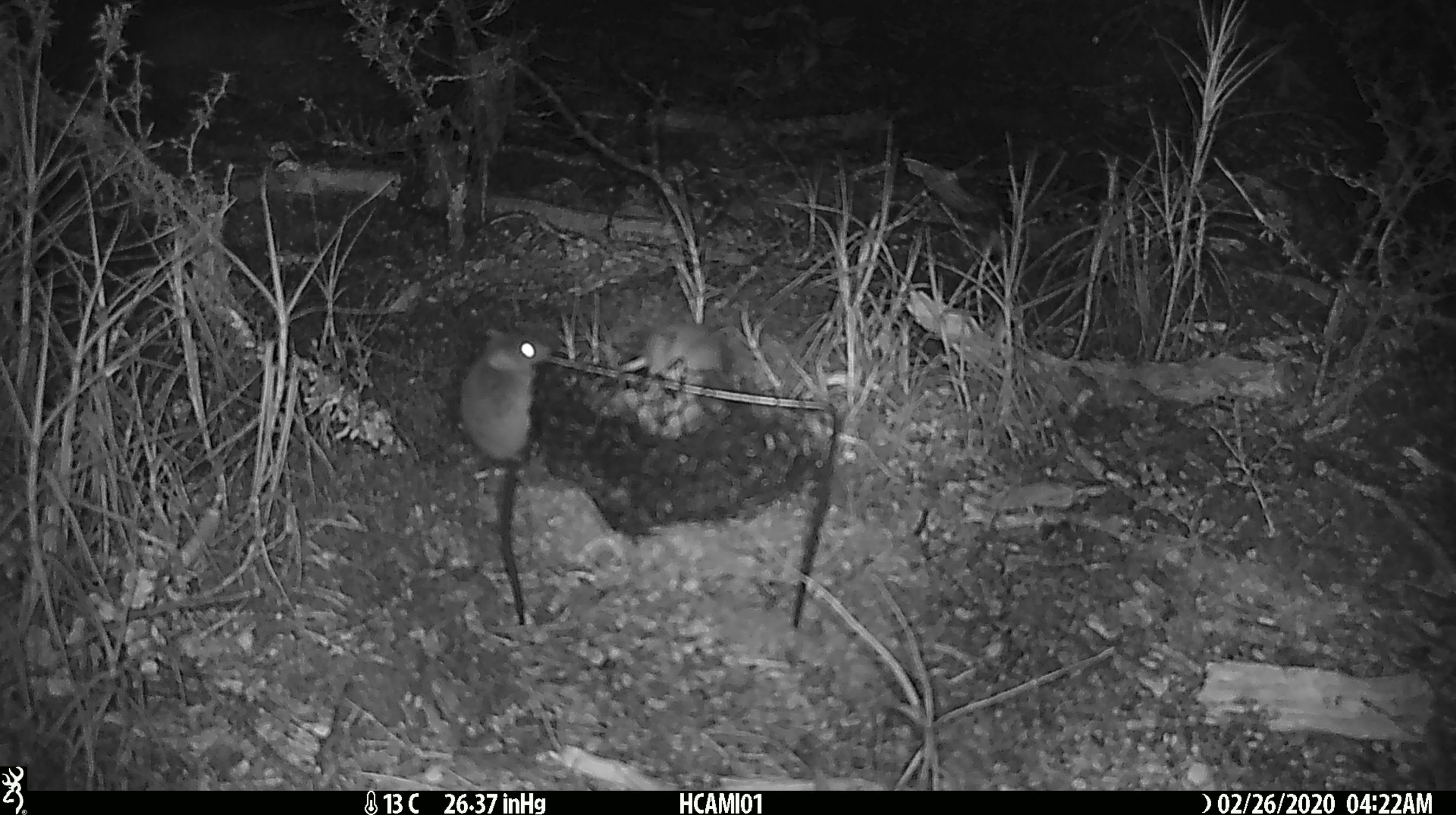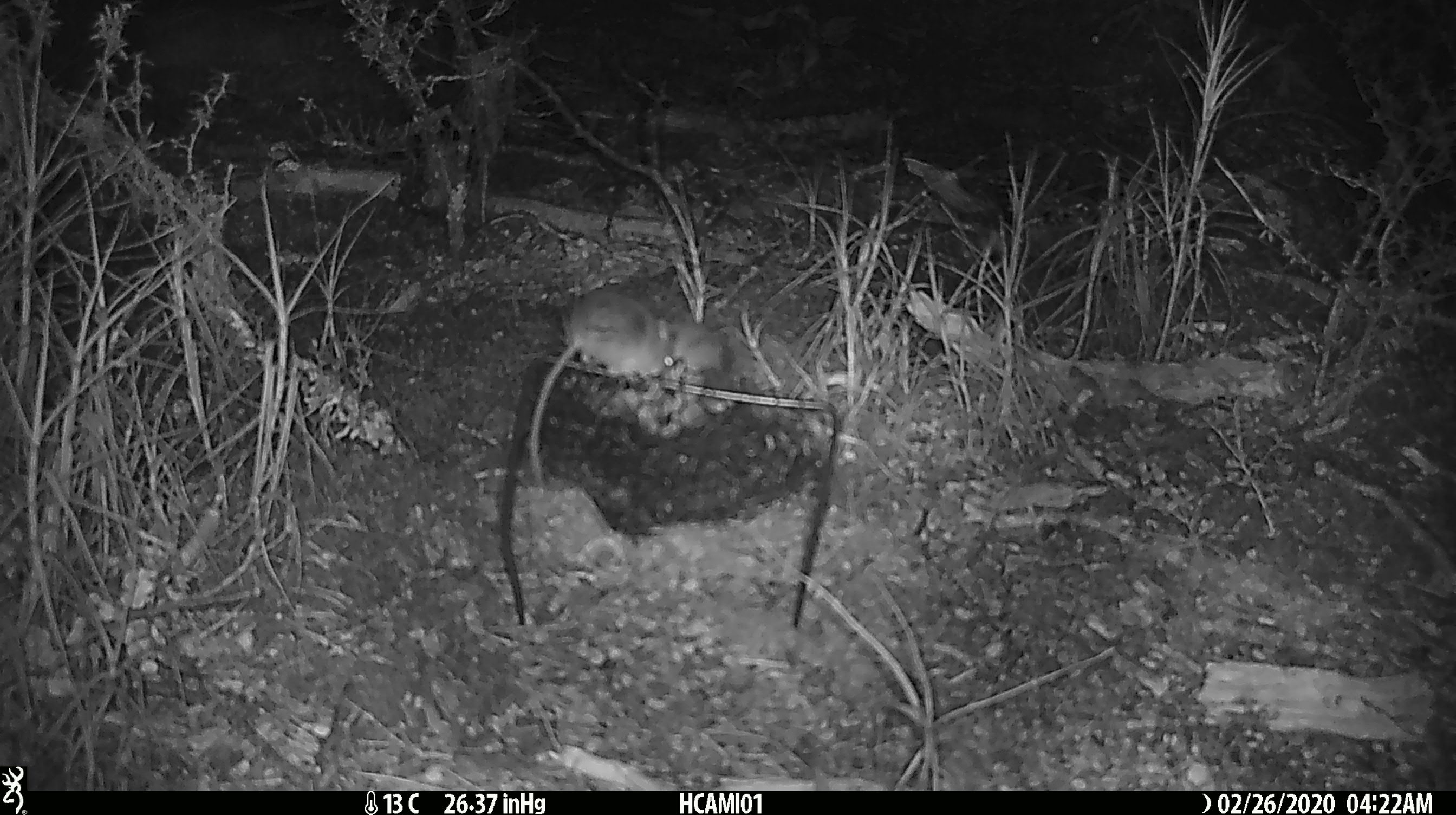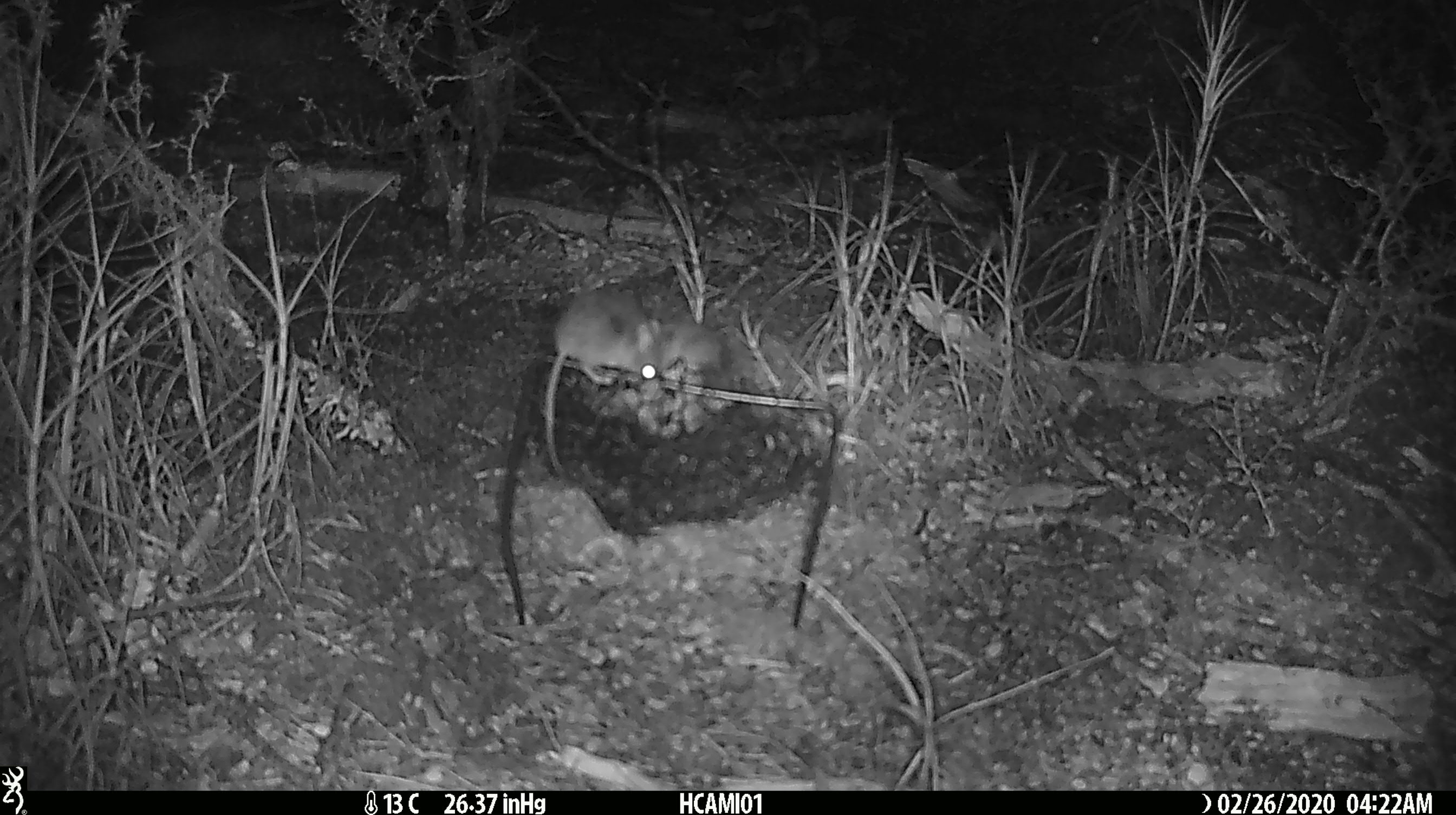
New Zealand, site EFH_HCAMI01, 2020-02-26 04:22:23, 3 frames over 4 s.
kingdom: Animalia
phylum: Chordata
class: Mammalia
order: Rodentia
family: Muridae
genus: Mus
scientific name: Mus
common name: mouse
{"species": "mouse (Mus)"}